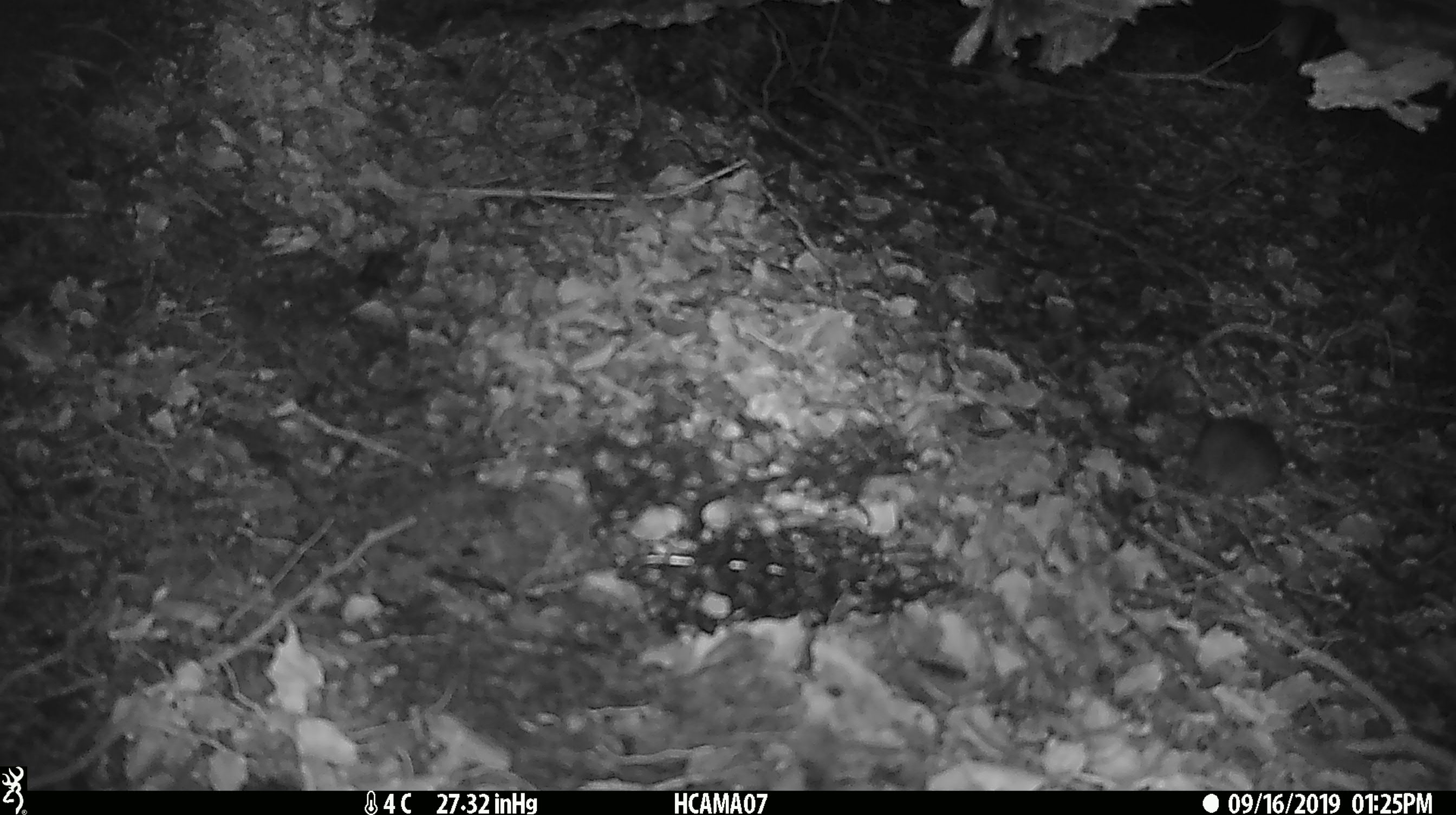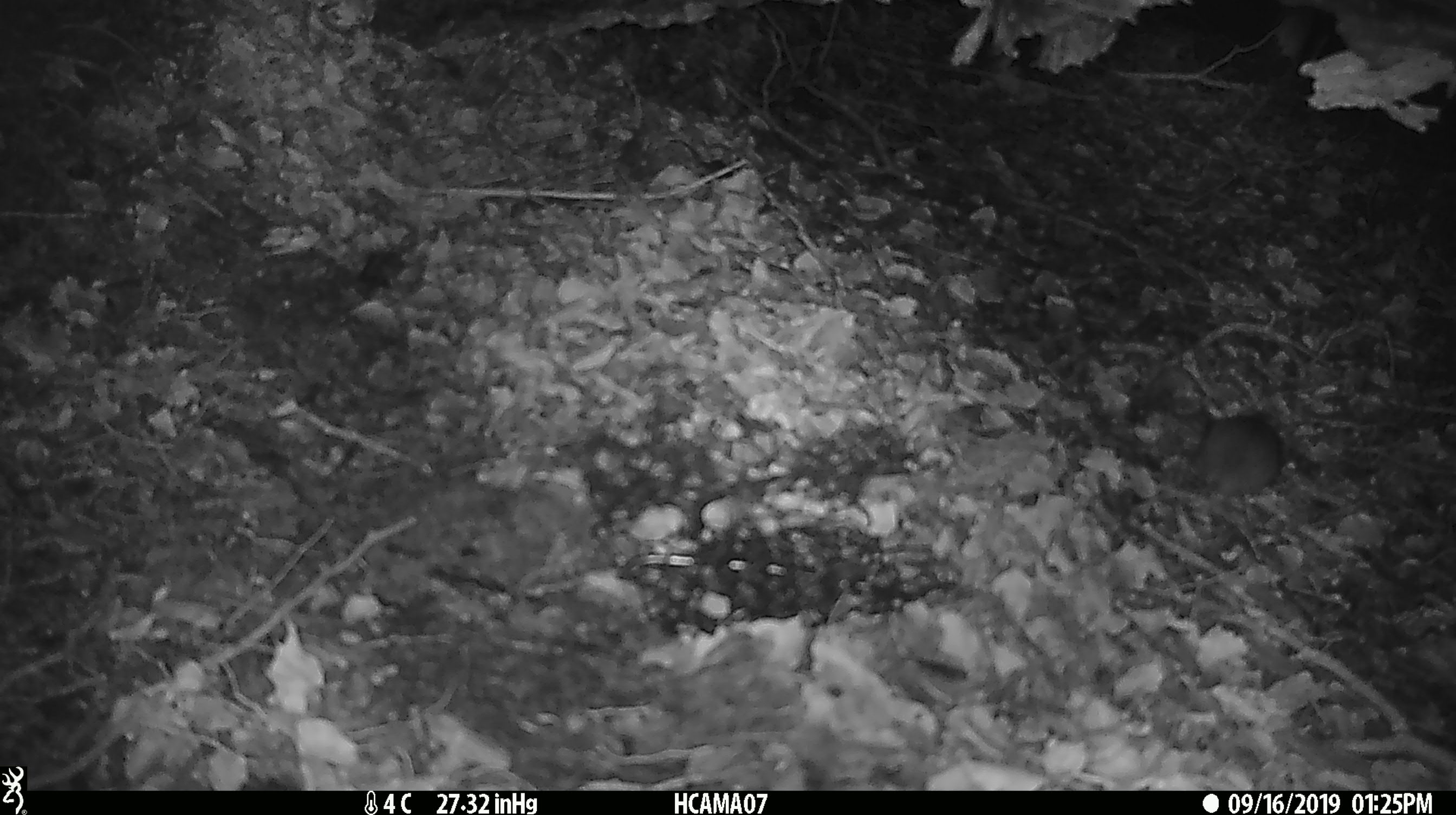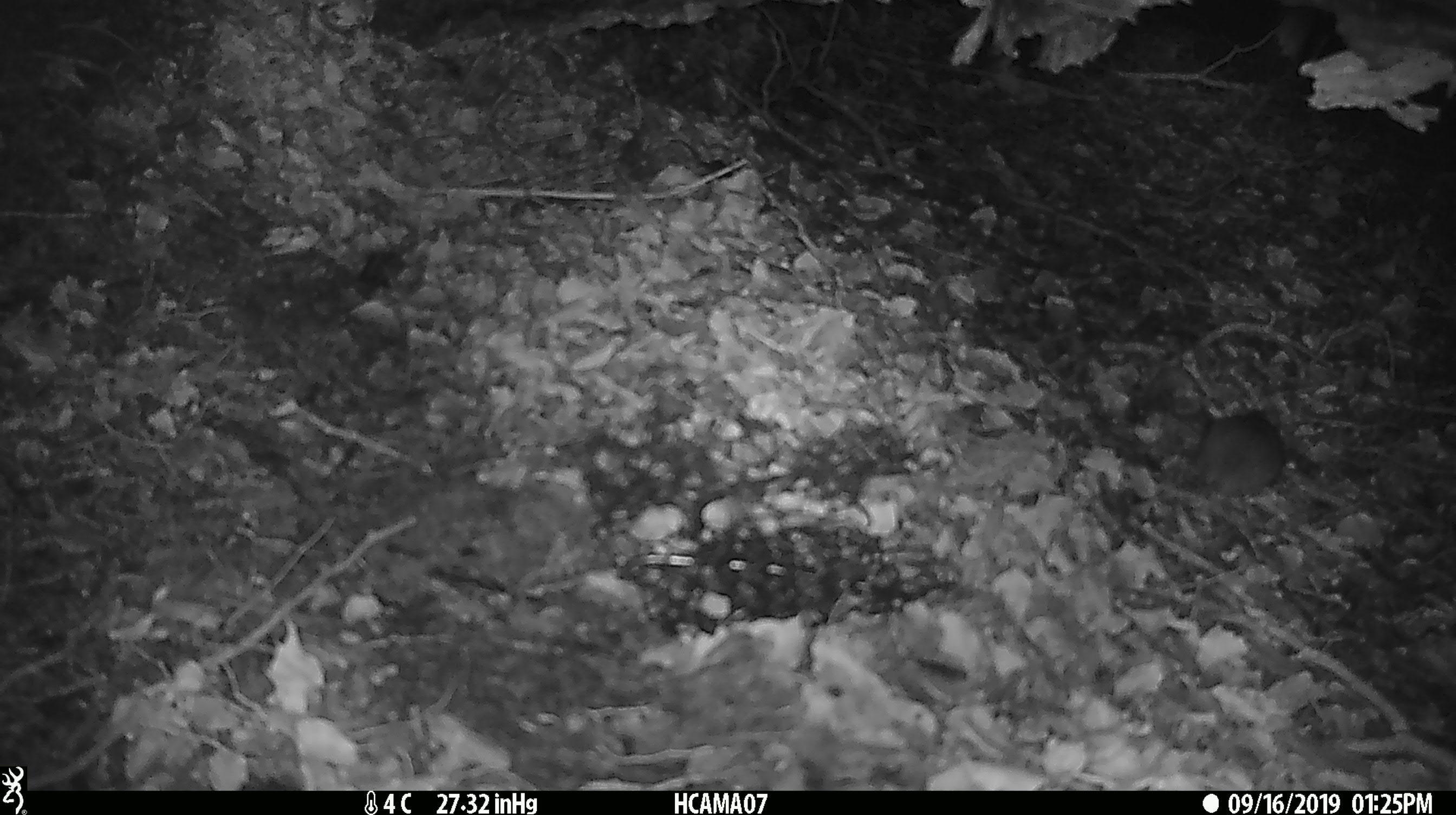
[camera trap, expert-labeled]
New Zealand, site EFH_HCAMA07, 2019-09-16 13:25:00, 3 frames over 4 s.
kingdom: Animalia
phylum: Chordata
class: Mammalia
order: Rodentia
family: Muridae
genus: Mus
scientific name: Mus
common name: mouse